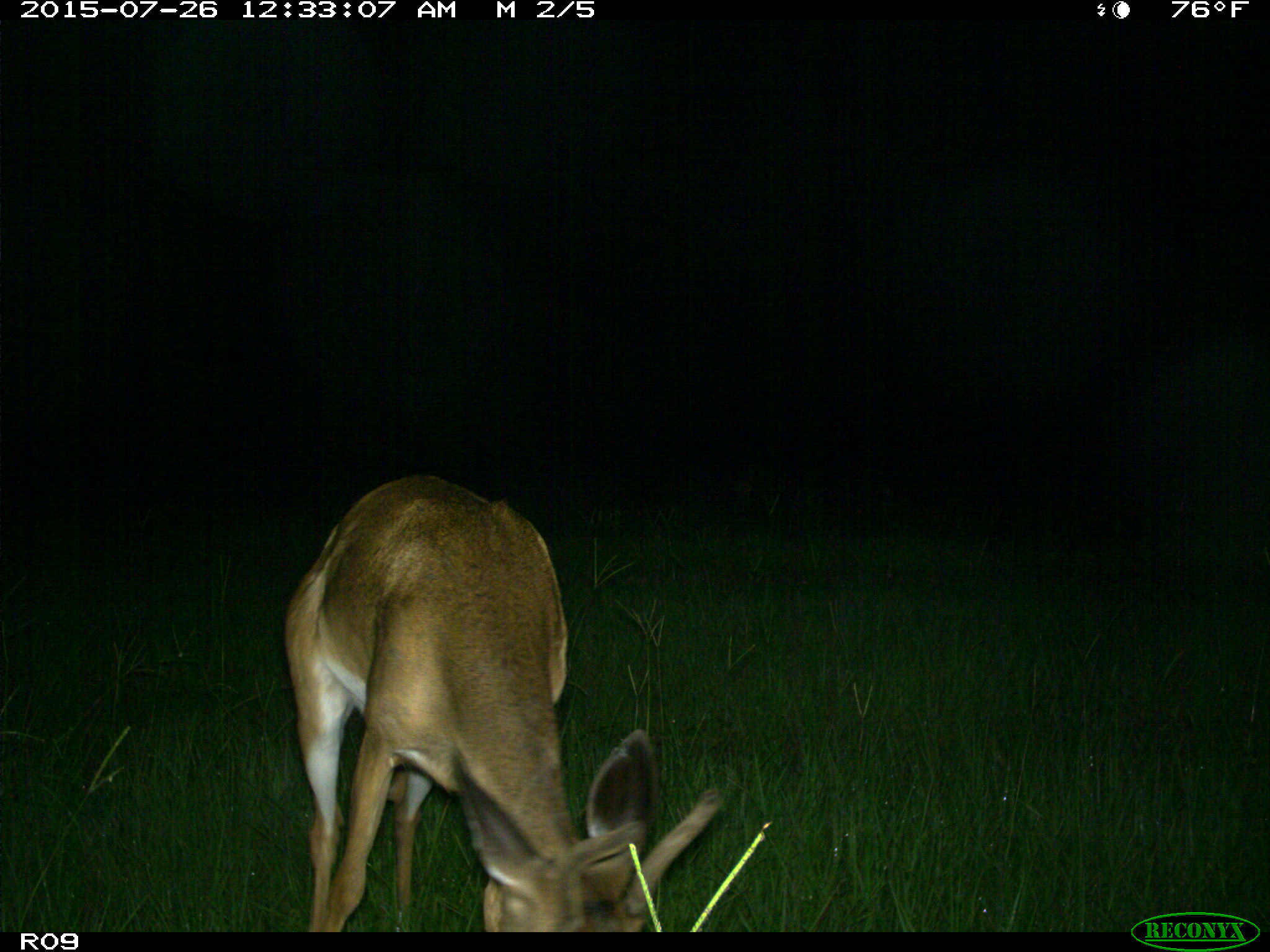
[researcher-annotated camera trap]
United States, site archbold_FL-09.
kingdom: Animalia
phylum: Chordata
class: Mammalia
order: Artiodactyla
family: Cervidae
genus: Odocoileus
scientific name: Odocoileus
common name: deer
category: unidentified deer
Unidentified deer (deer) (Odocoileus).